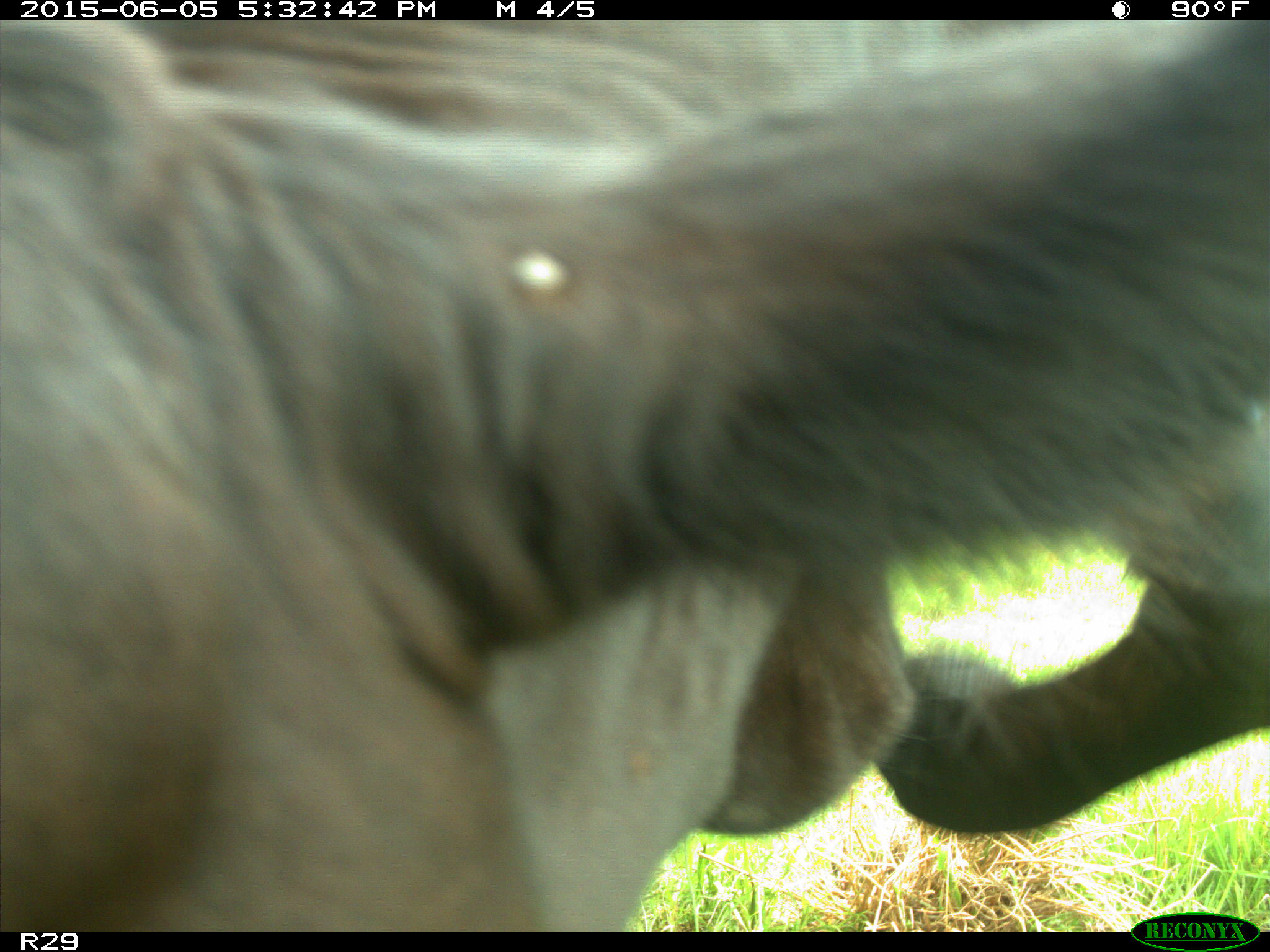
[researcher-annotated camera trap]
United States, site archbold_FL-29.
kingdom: Animalia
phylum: Chordata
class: Mammalia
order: Artiodactyla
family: Bovidae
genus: Bos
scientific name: Bos taurus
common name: domestic cow